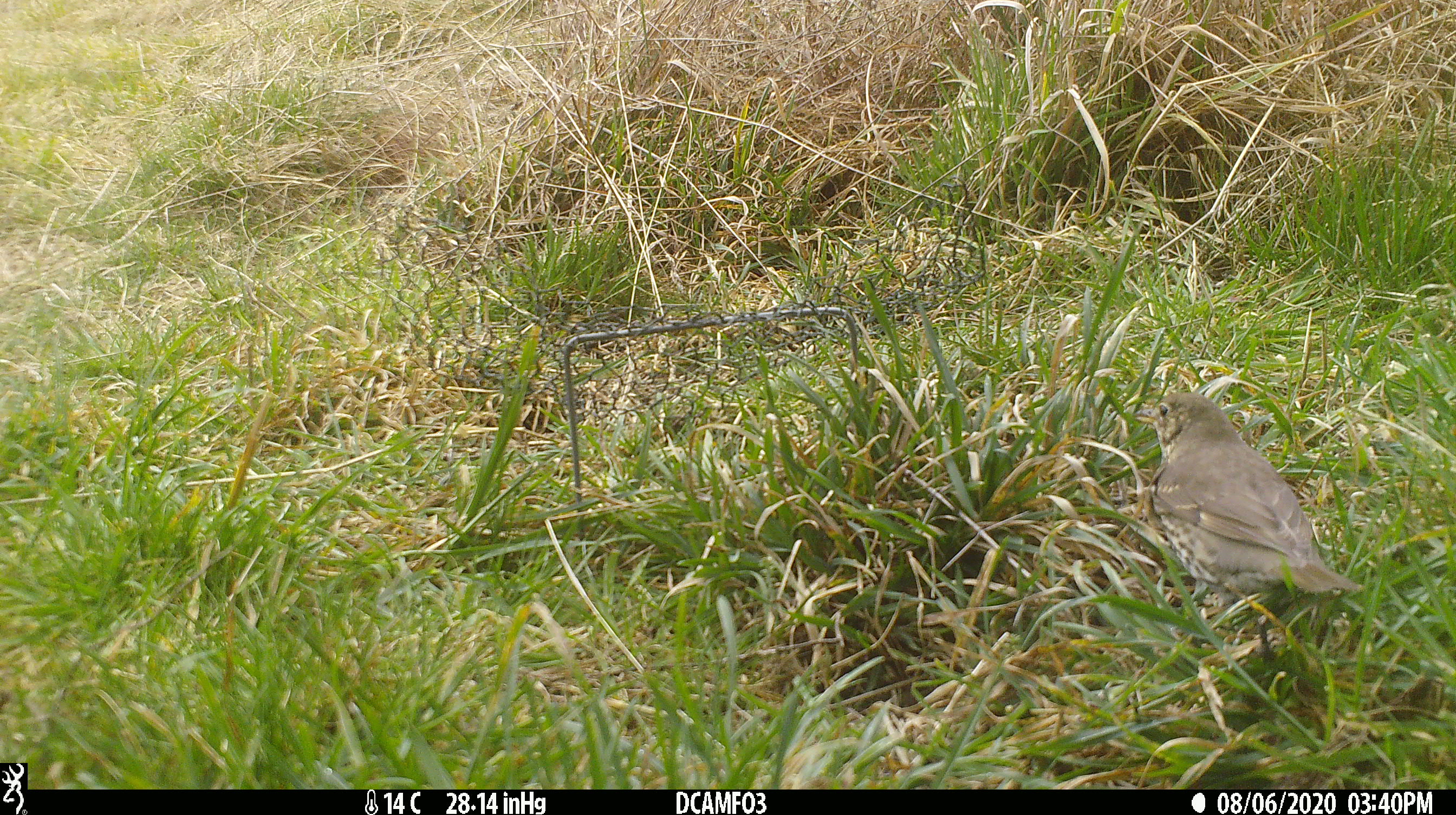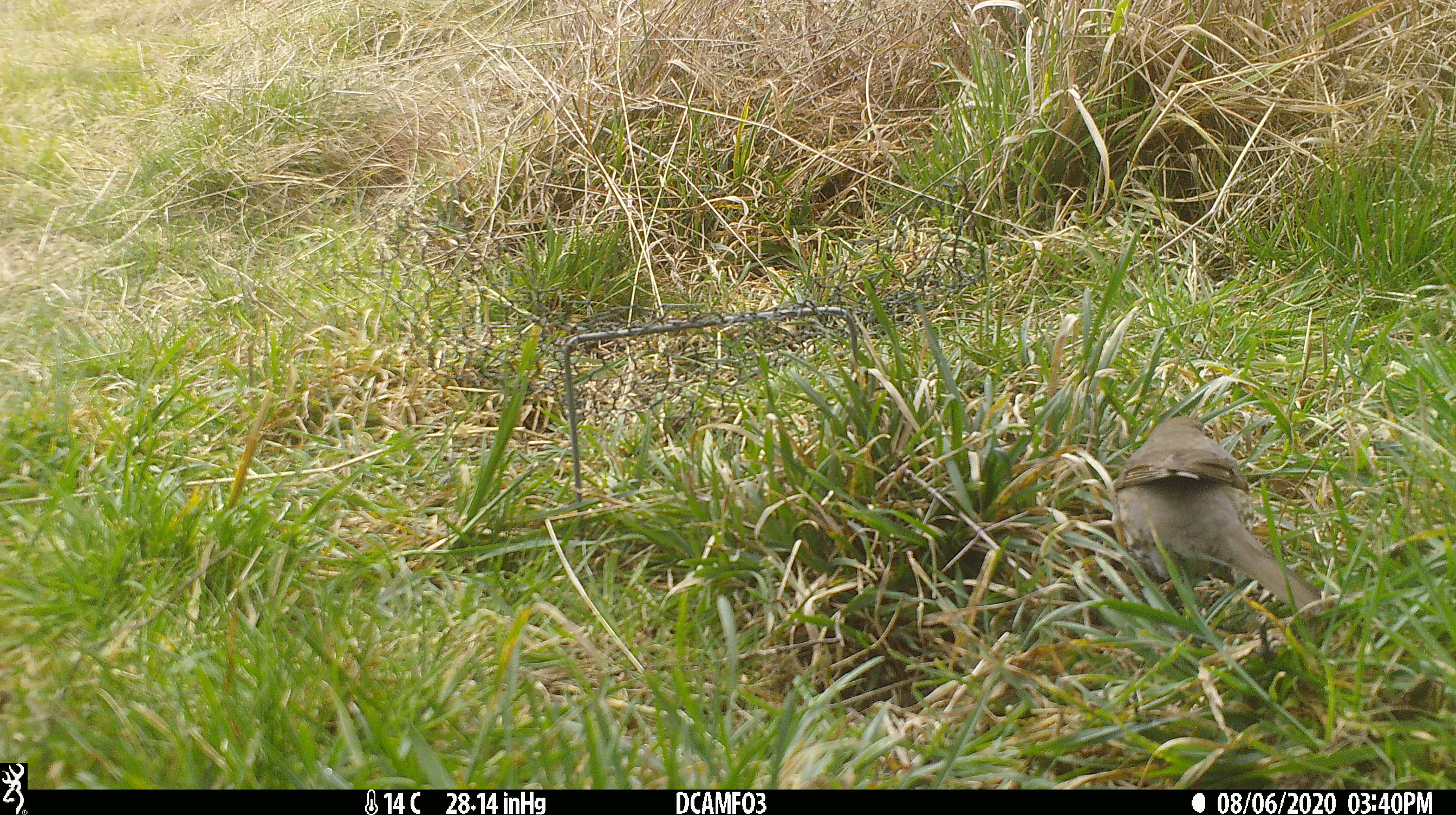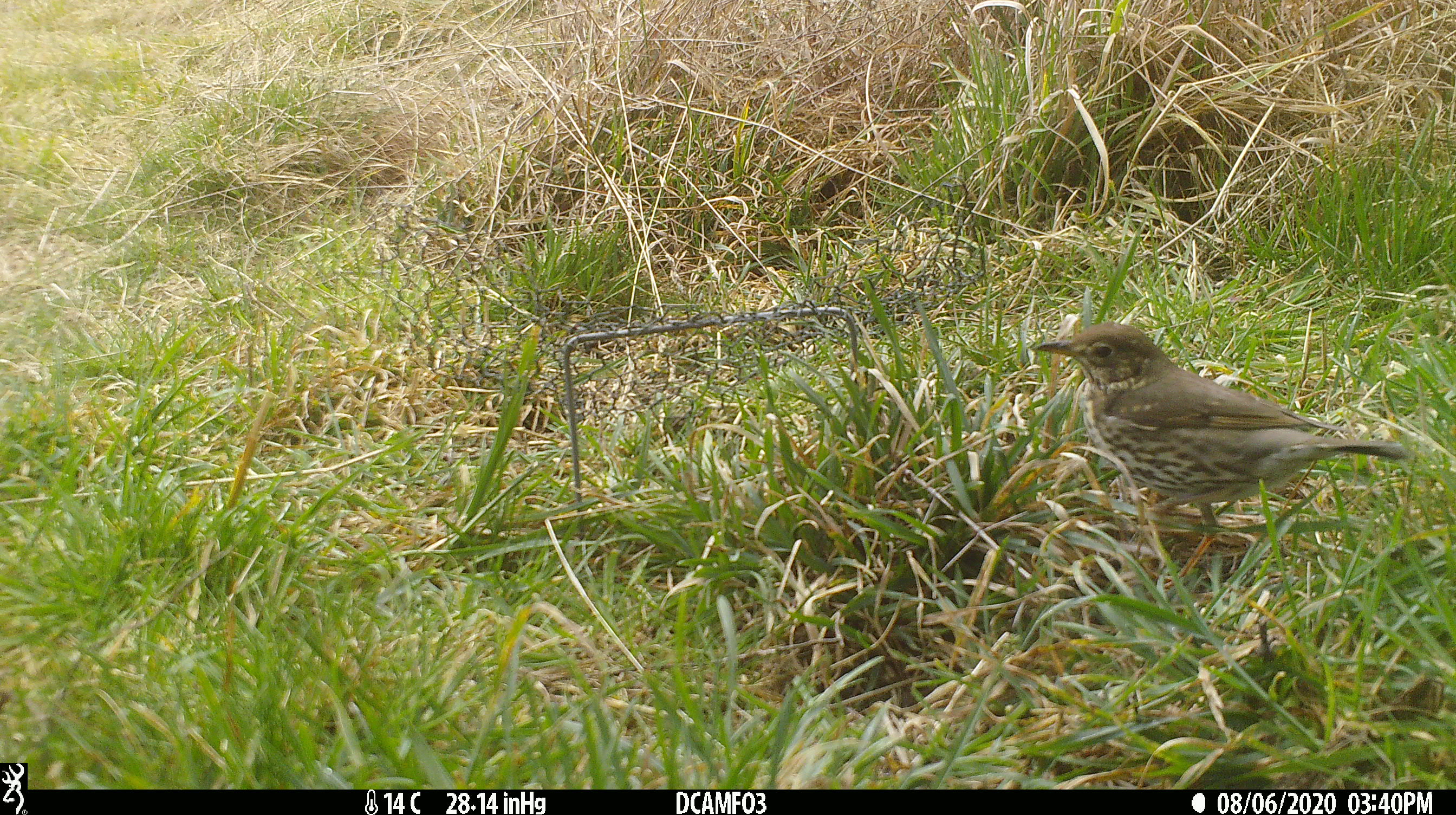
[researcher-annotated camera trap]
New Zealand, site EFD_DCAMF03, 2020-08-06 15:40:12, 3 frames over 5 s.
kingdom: Animalia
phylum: Chordata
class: Aves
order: Passeriformes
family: Turdidae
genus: Turdus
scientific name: Turdus philomelos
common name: song thrush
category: thrush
Thrush (song thrush) (Turdus philomelos).